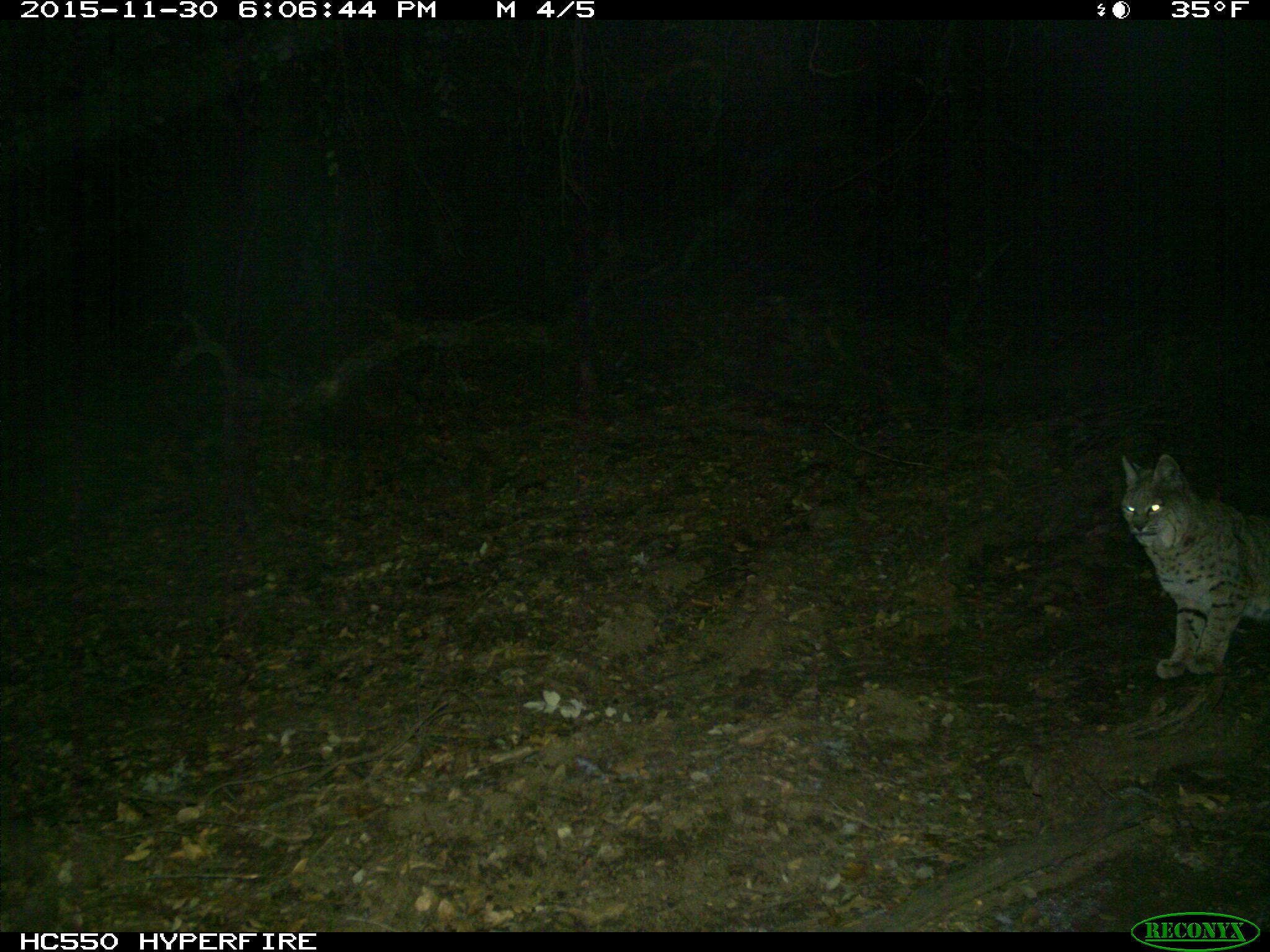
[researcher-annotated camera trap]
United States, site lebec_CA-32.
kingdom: Animalia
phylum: Chordata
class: Mammalia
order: Carnivora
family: Felidae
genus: Lynx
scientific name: Lynx rufus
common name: bobcat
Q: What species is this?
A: Lynx rufus (bobcat).